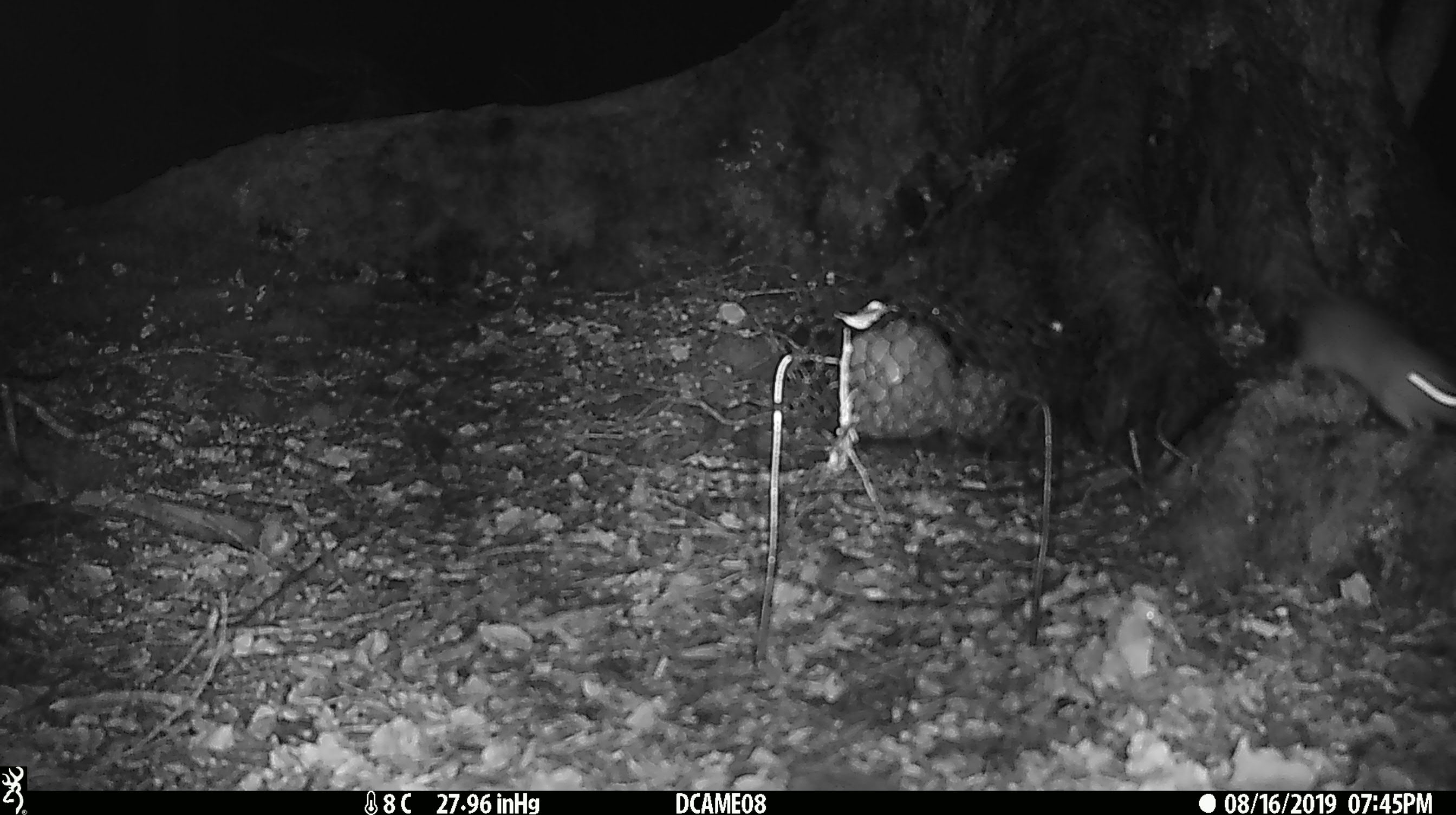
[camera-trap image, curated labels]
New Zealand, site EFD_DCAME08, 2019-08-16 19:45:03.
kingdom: Animalia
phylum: Chordata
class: Mammalia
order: Rodentia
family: Muridae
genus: Rattus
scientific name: Rattus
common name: rat